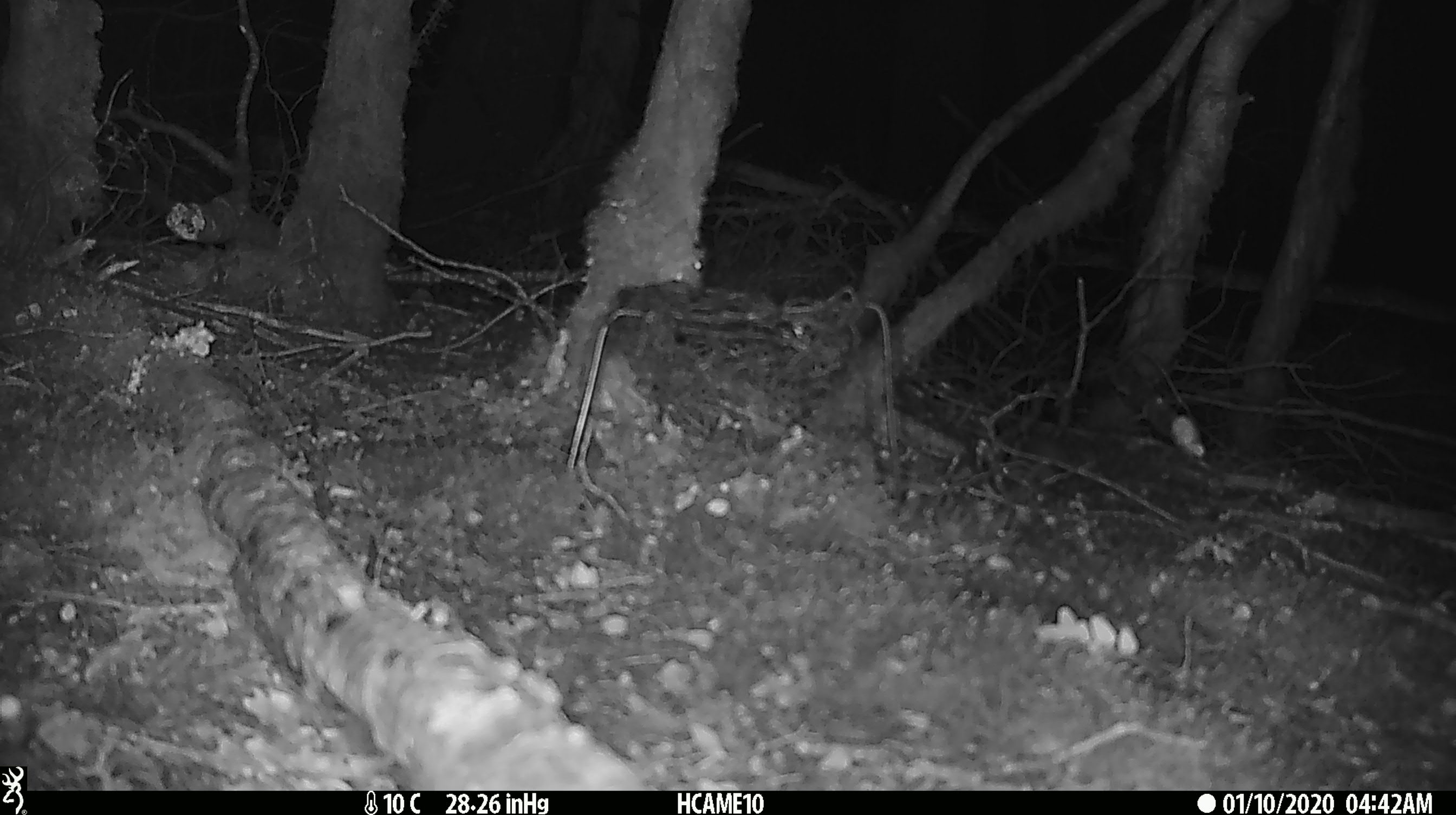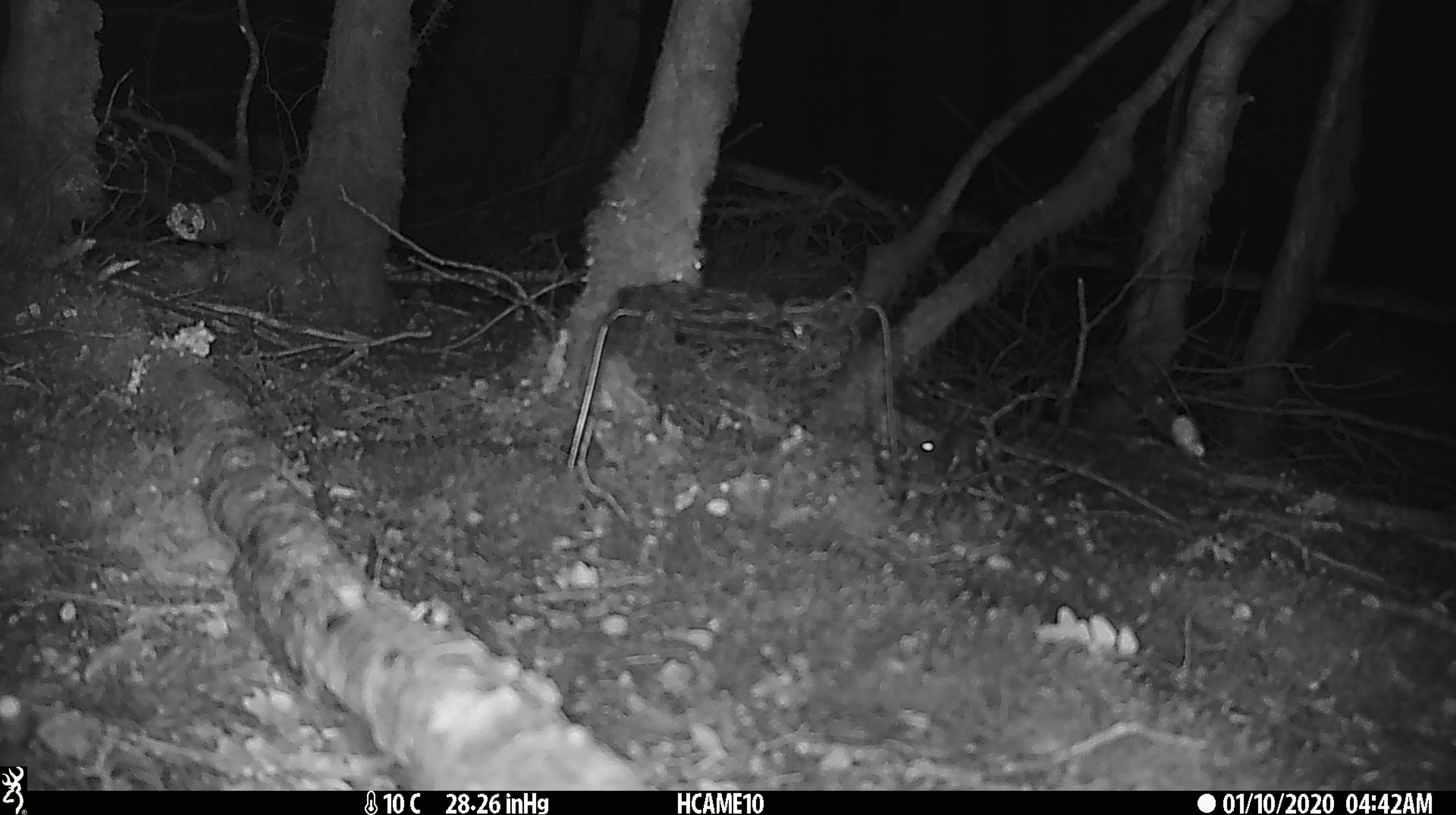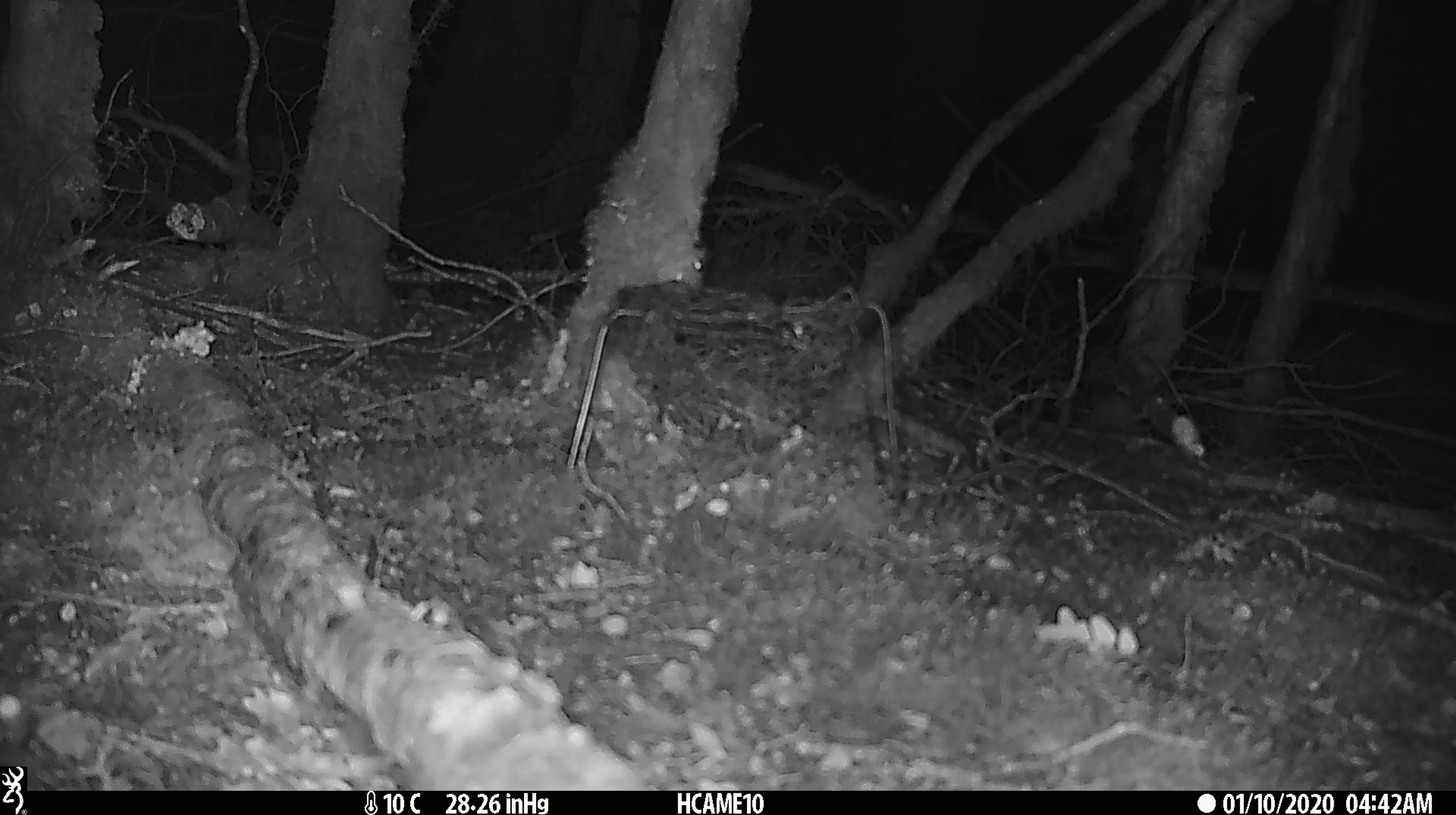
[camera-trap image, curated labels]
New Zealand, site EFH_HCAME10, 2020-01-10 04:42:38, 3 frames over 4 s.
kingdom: Animalia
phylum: Chordata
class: Mammalia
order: Rodentia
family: Muridae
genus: Mus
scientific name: Mus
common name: mouse